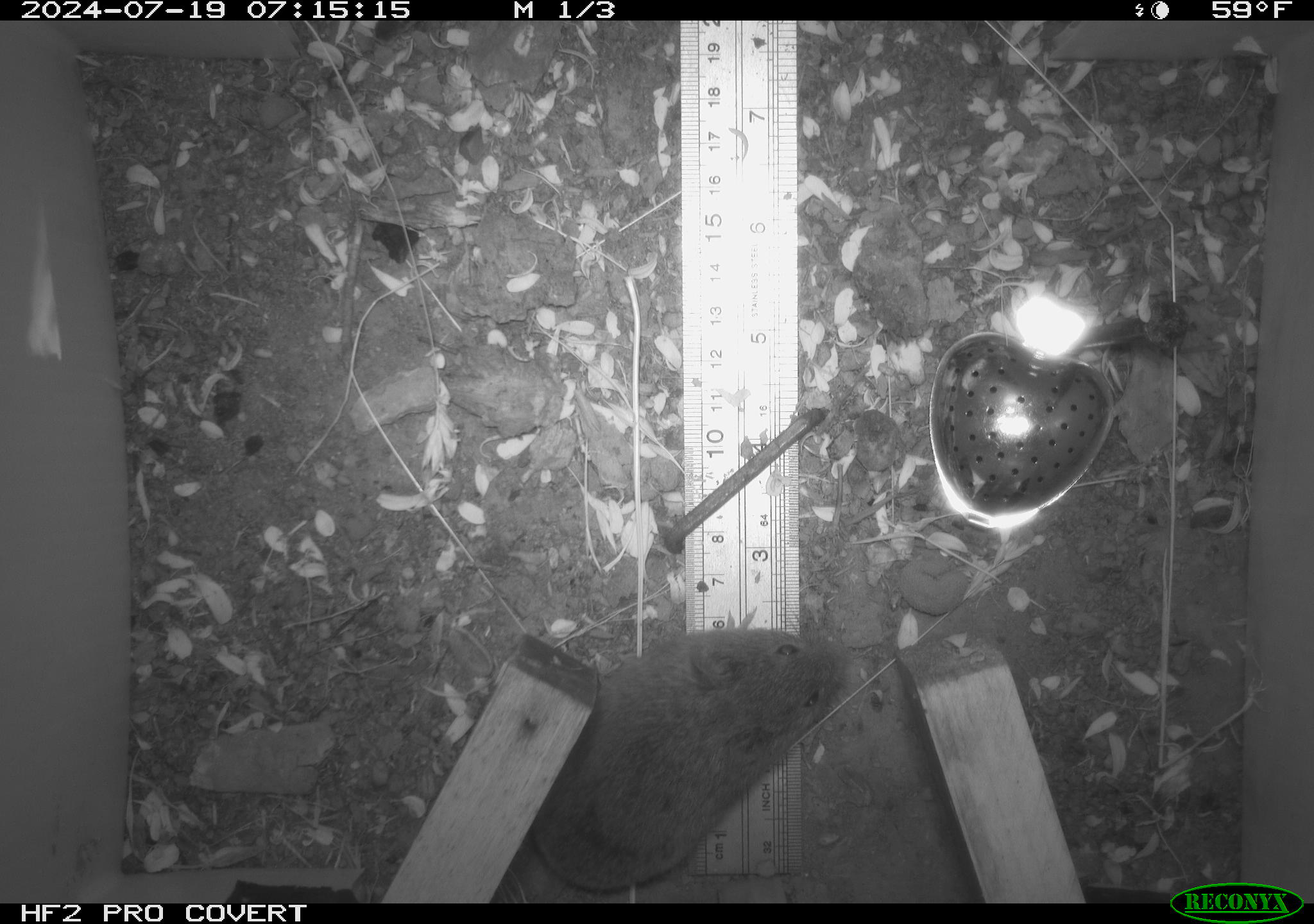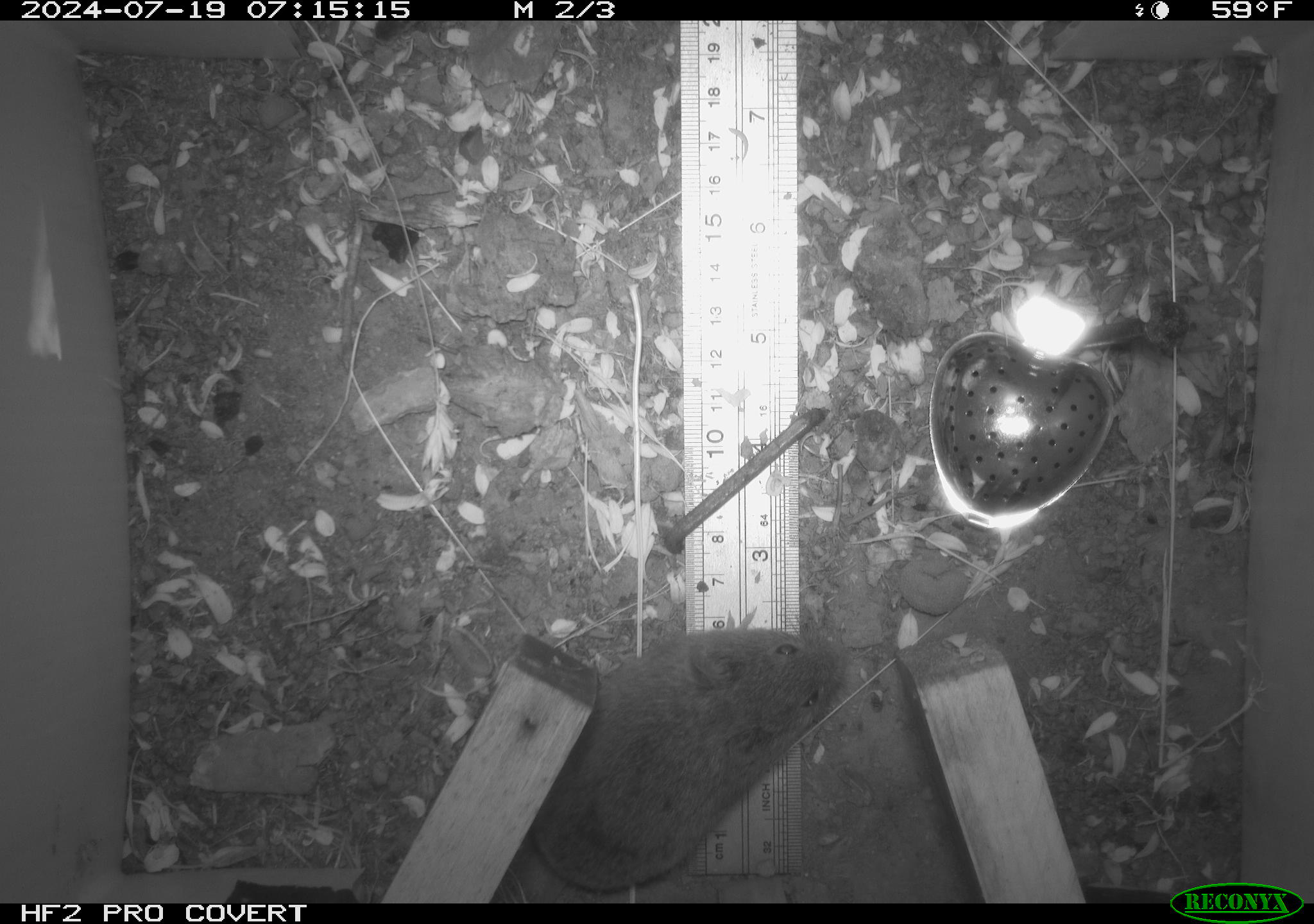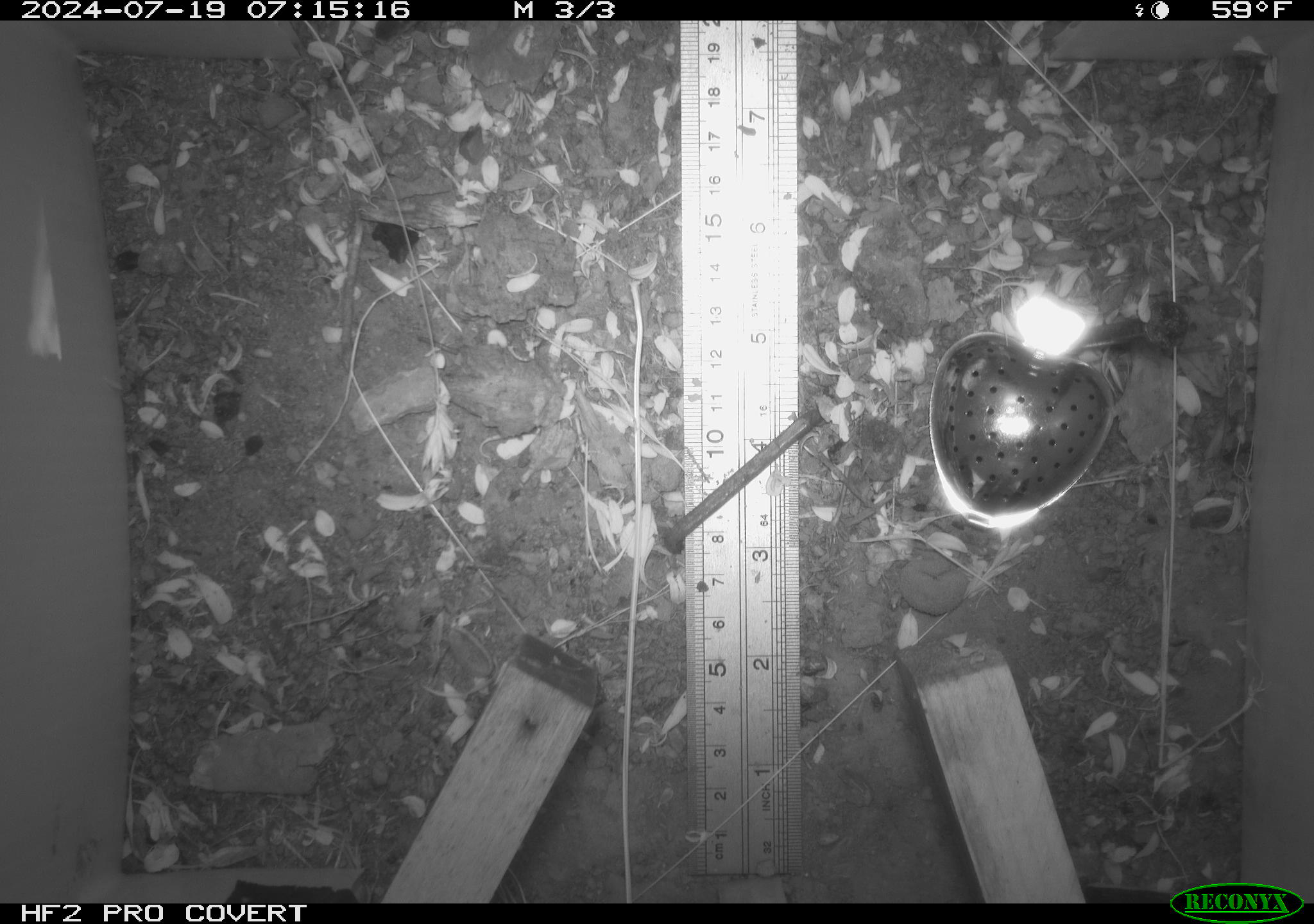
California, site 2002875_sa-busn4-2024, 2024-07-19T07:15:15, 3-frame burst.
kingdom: Animalia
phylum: Chordata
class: Mammalia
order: Rodentia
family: Cricetidae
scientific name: Arvicolinae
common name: voles, lemmings, and muskrats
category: arvicolinae subfamily